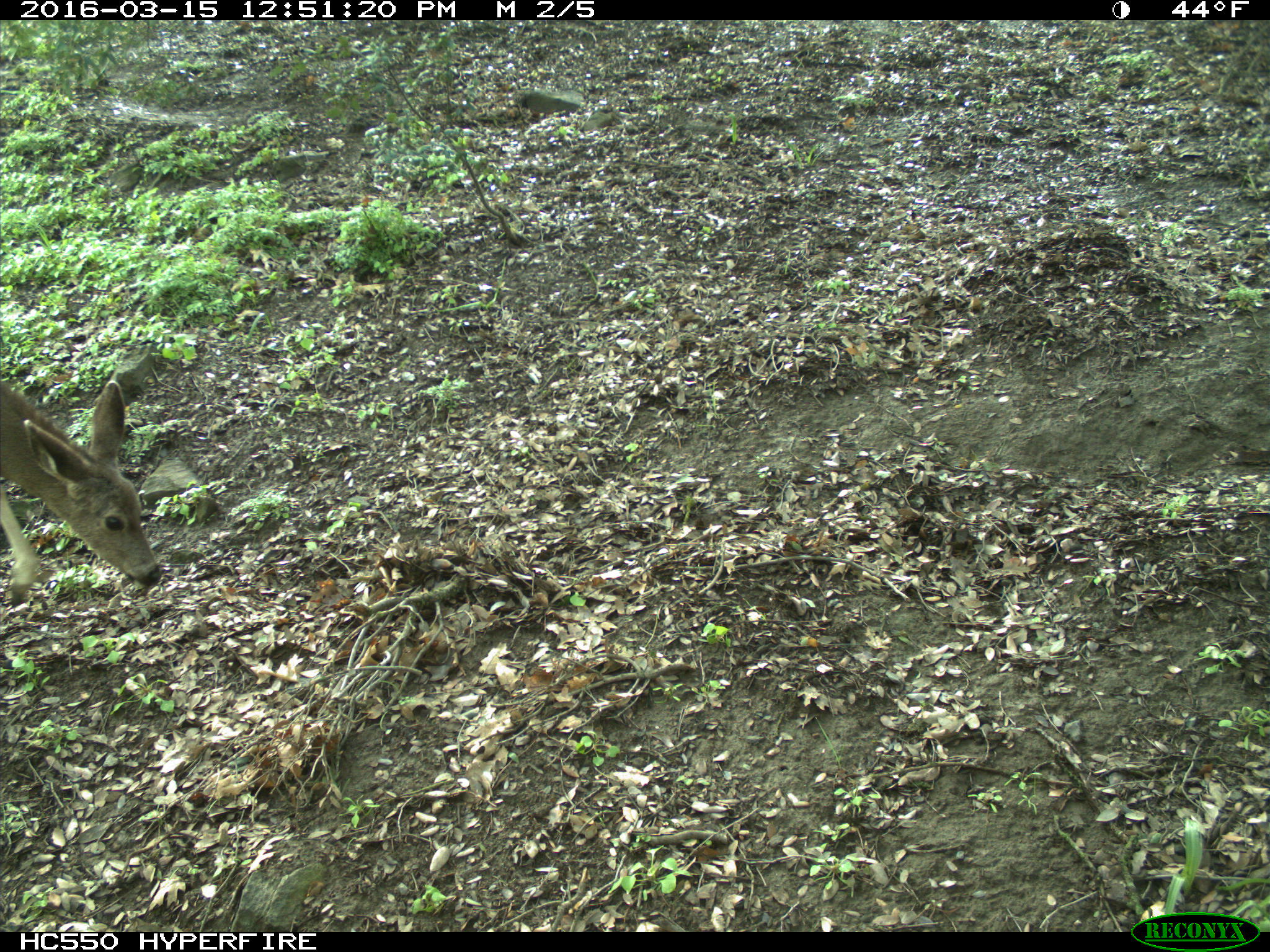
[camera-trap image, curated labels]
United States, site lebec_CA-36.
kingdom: Animalia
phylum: Chordata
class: Mammalia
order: Artiodactyla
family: Cervidae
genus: Odocoileus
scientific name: Odocoileus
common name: deer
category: unidentified deer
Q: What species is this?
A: Unidentified deer (deer) (Odocoileus).